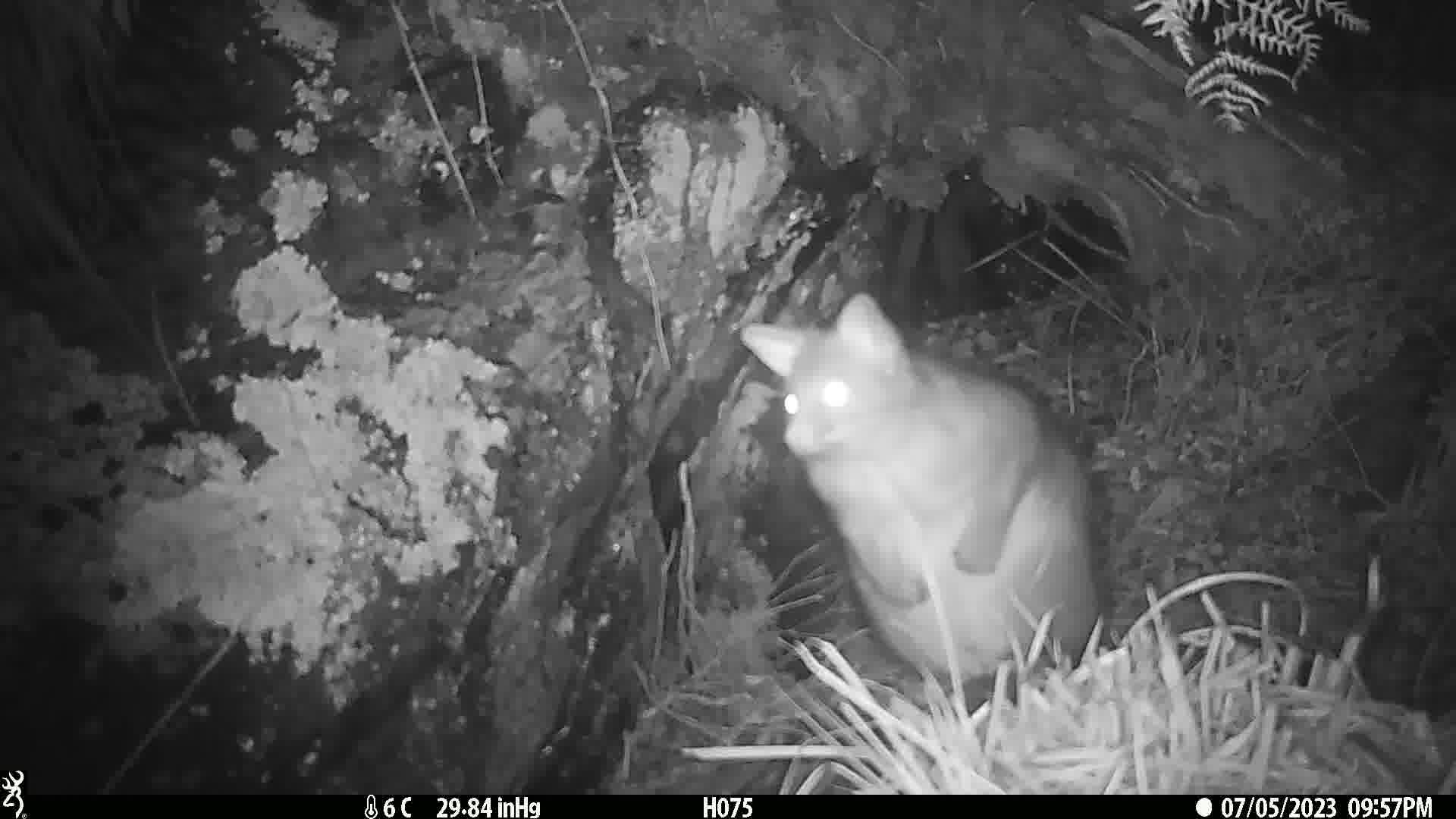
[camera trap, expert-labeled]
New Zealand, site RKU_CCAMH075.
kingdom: Animalia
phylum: Chordata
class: Mammalia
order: Diprotodontia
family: Phalangeridae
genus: Trichosurus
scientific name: Trichosurus vulpecula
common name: common brushtail possum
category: possum